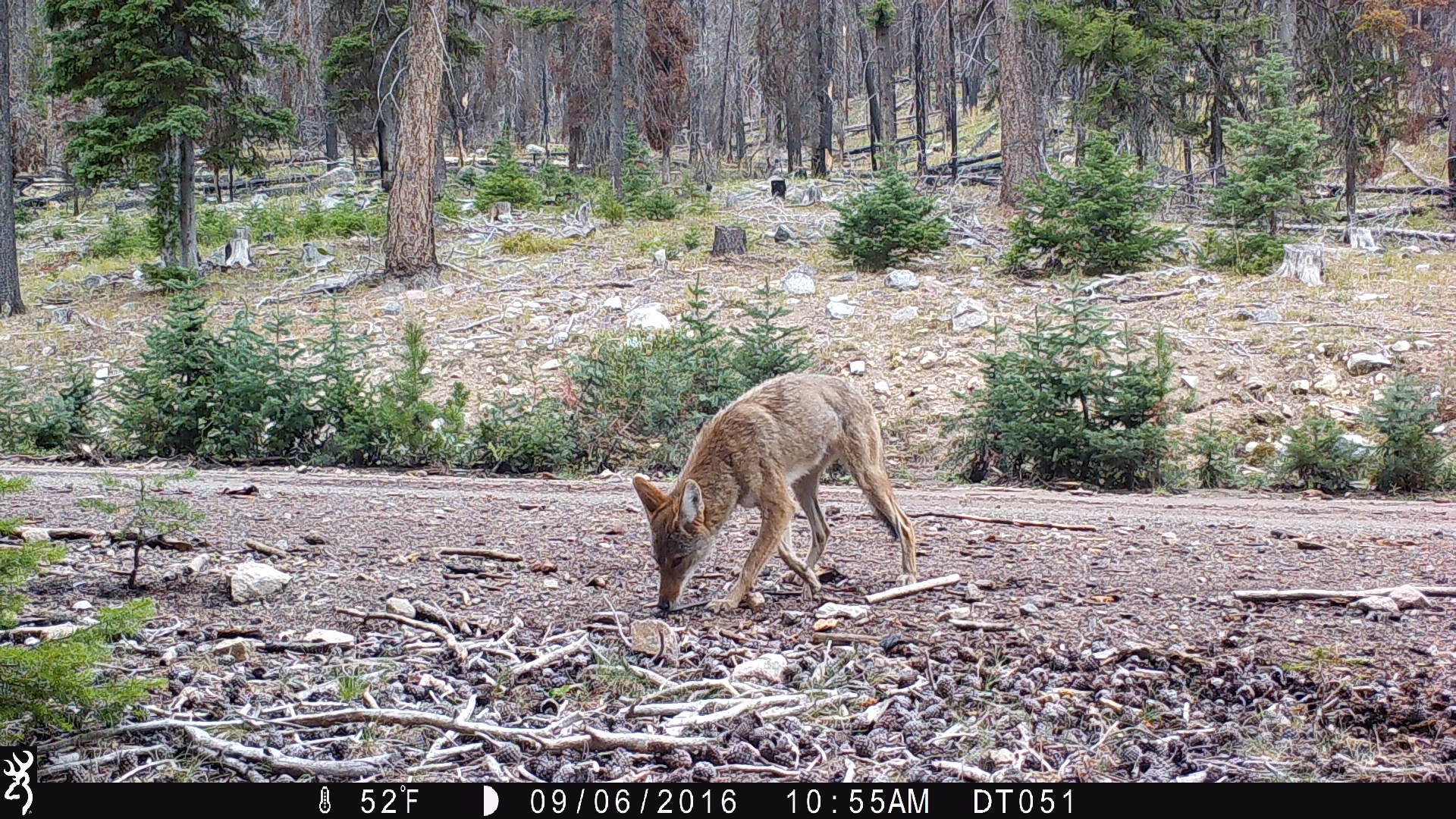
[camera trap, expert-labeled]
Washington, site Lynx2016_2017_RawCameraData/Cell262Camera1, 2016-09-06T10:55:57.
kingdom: Animalia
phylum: Chordata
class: Mammalia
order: Carnivora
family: Canidae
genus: Canis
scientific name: Canis latrans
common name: coyote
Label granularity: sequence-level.